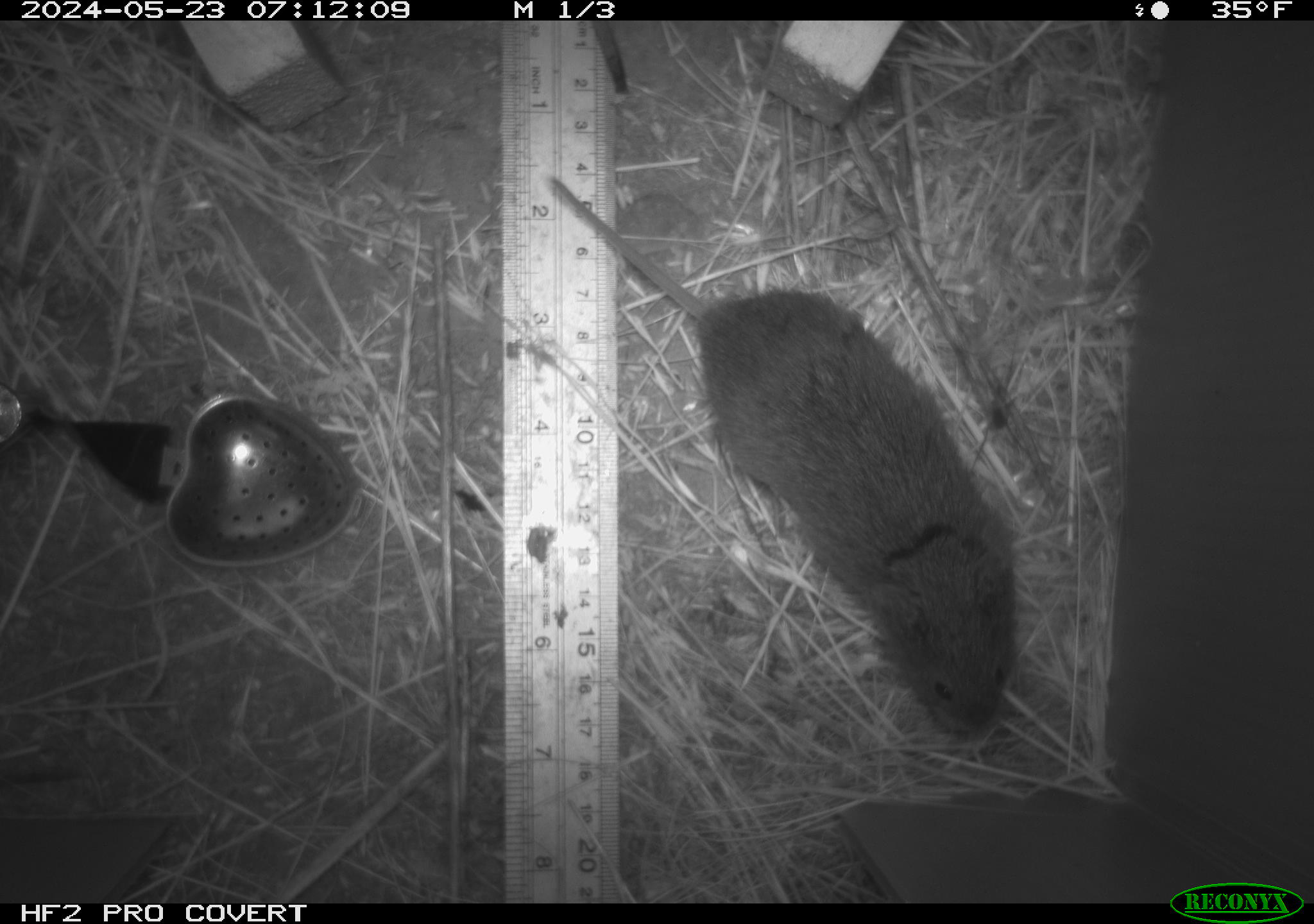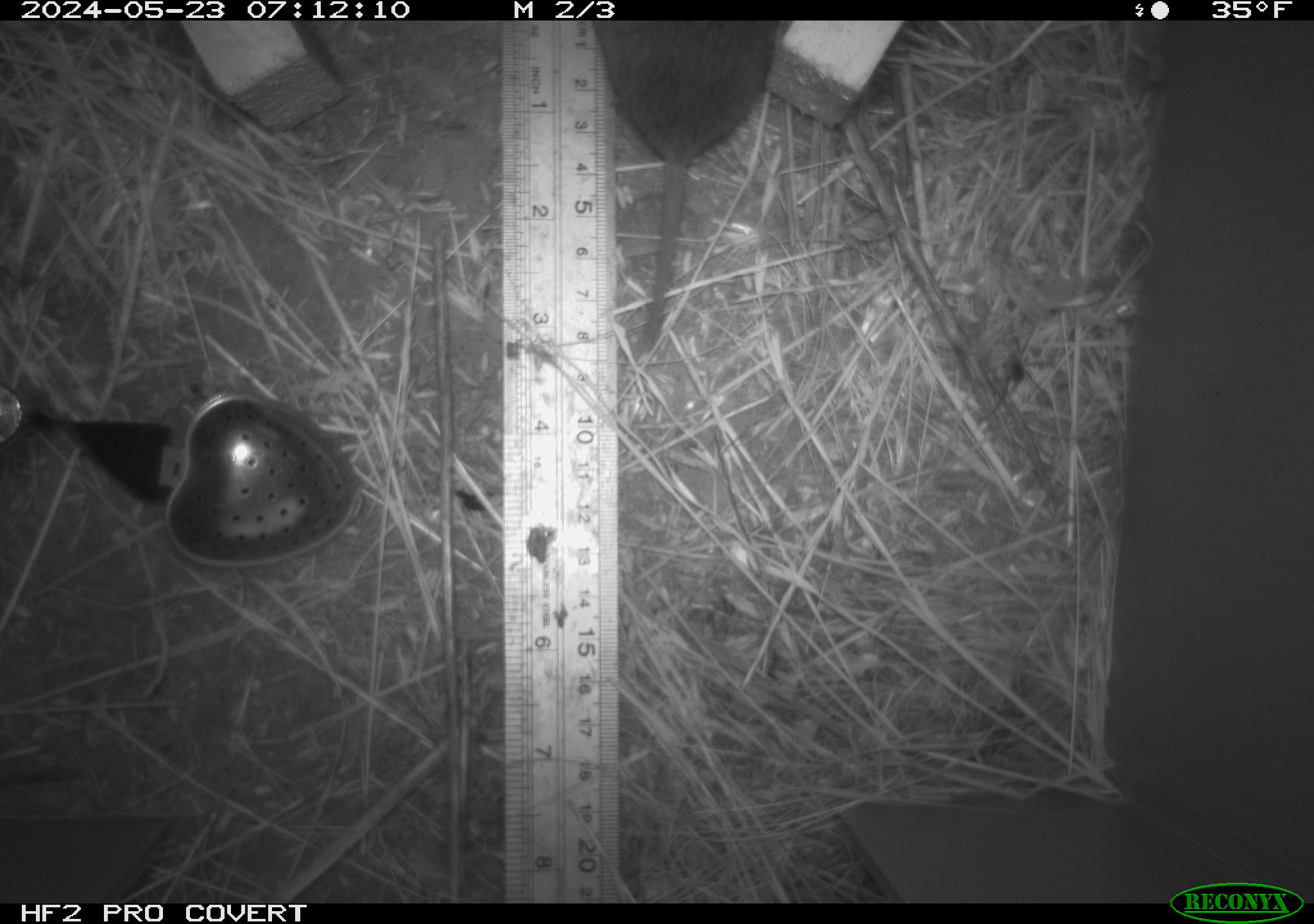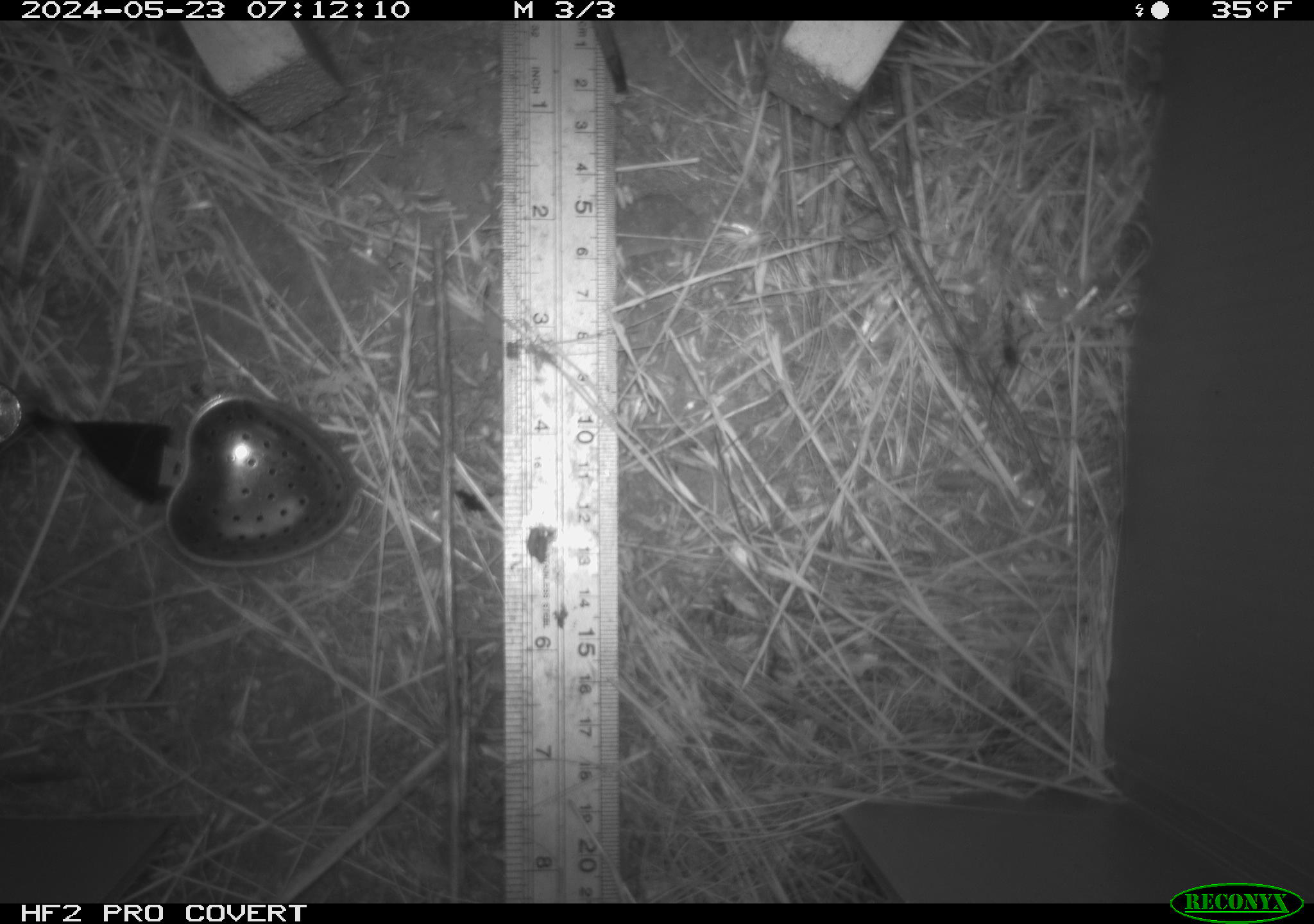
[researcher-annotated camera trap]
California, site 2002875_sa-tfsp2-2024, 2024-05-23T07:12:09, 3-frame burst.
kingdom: Animalia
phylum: Chordata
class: Mammalia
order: Rodentia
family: Cricetidae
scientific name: Arvicolinae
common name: voles, lemmings, and muskrats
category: arvicolinae subfamily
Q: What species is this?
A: Arvicolinae subfamily (voles, lemmings, and muskrats) (Arvicolinae).